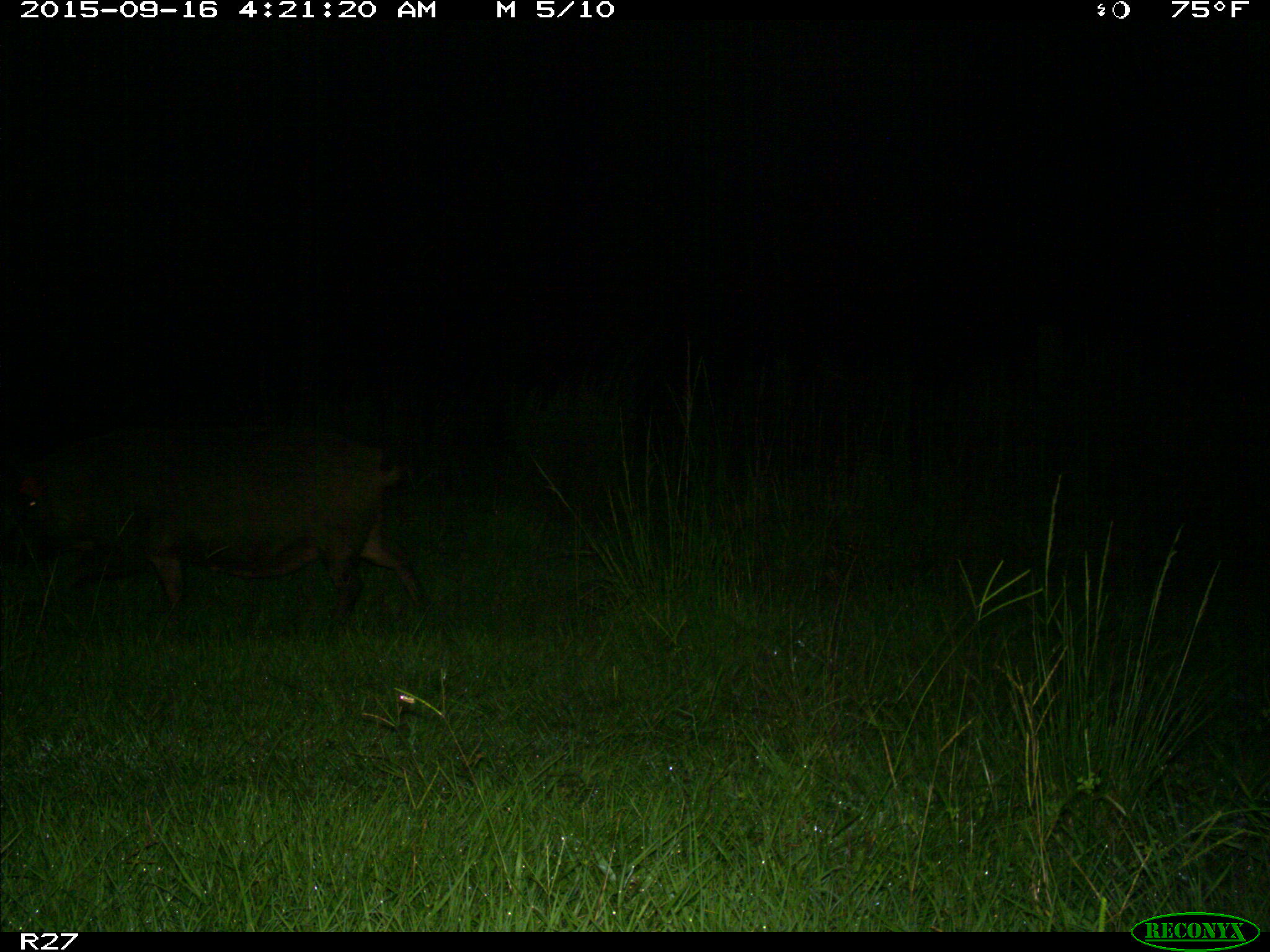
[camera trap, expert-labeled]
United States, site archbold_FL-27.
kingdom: Animalia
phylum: Chordata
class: Mammalia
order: Artiodactyla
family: Suidae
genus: Sus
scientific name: Sus scrofa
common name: wild boar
Sus scrofa (wild boar).